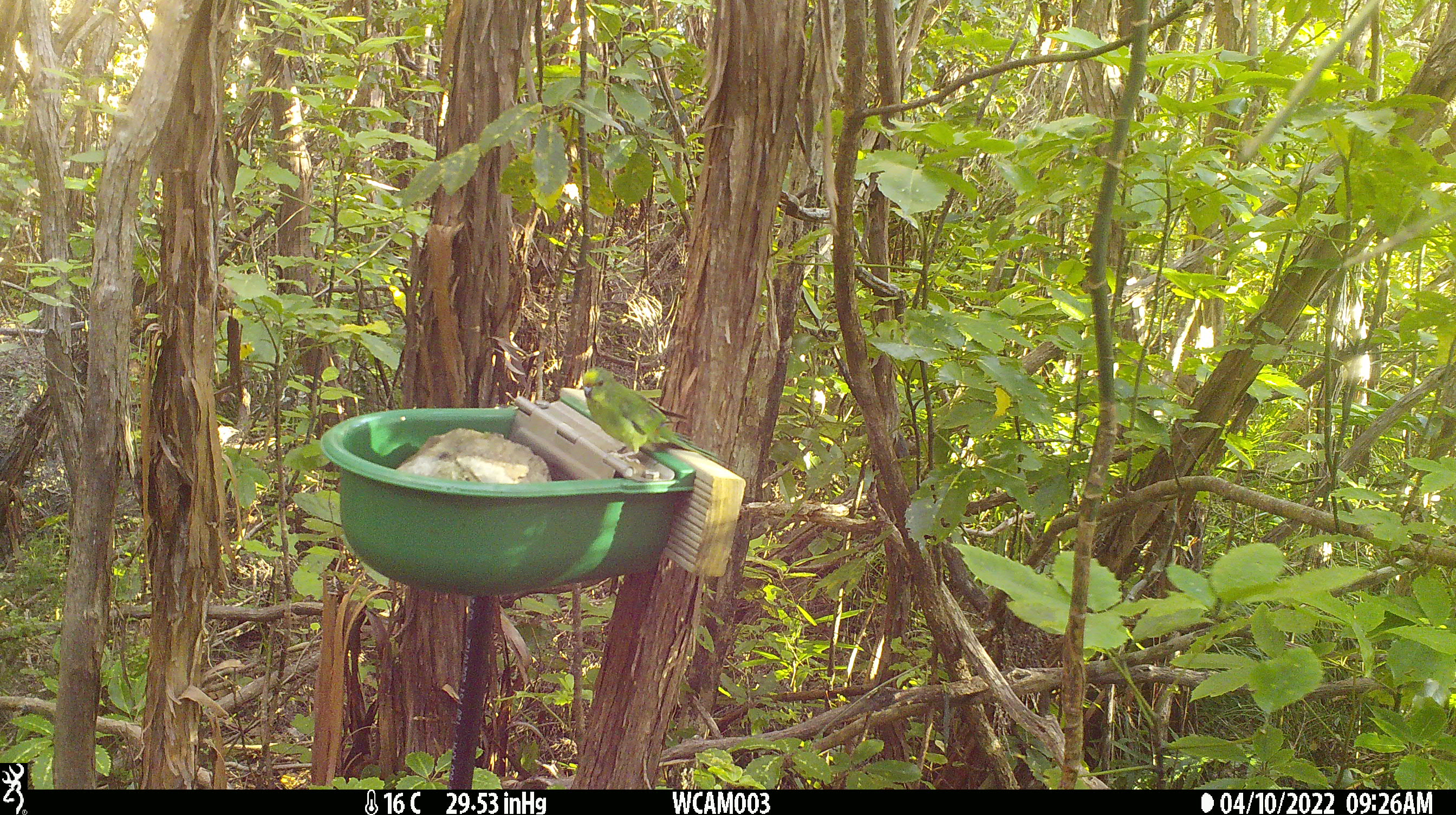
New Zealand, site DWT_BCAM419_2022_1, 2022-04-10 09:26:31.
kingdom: Animalia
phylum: Chordata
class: Aves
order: Psittaciformes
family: Psittaculidae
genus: Cyanoramphus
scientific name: Cyanoramphus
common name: parakeet